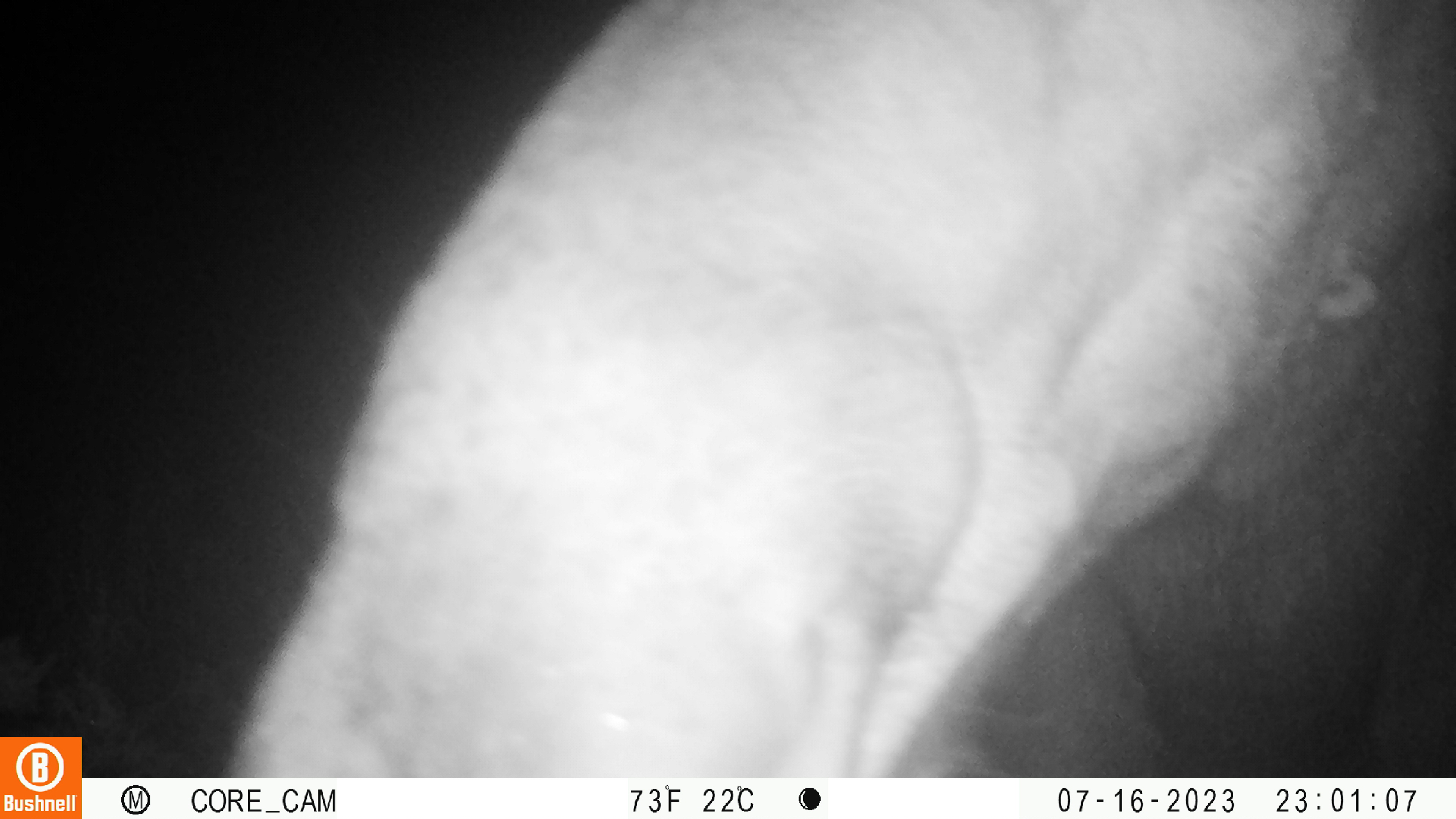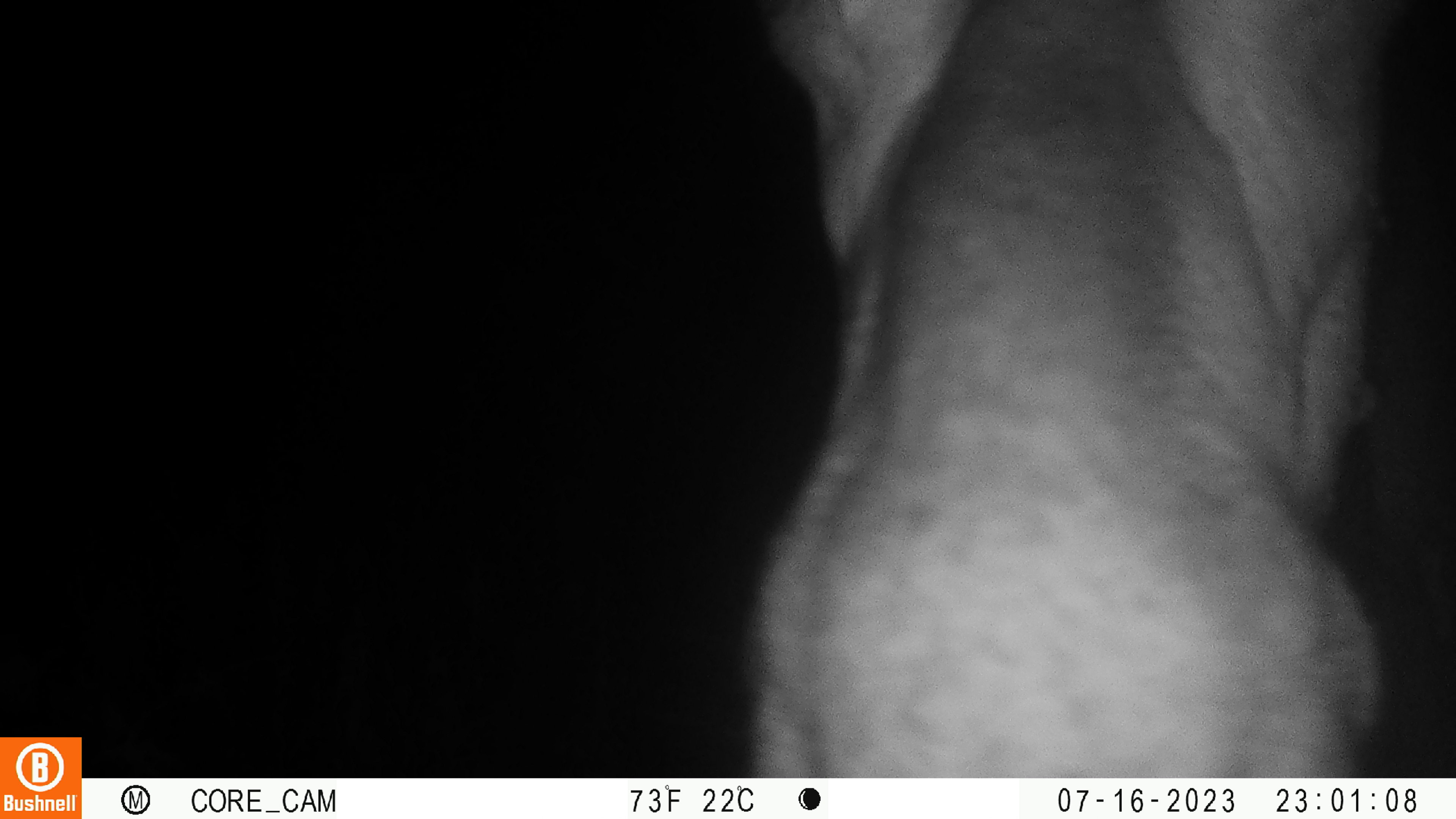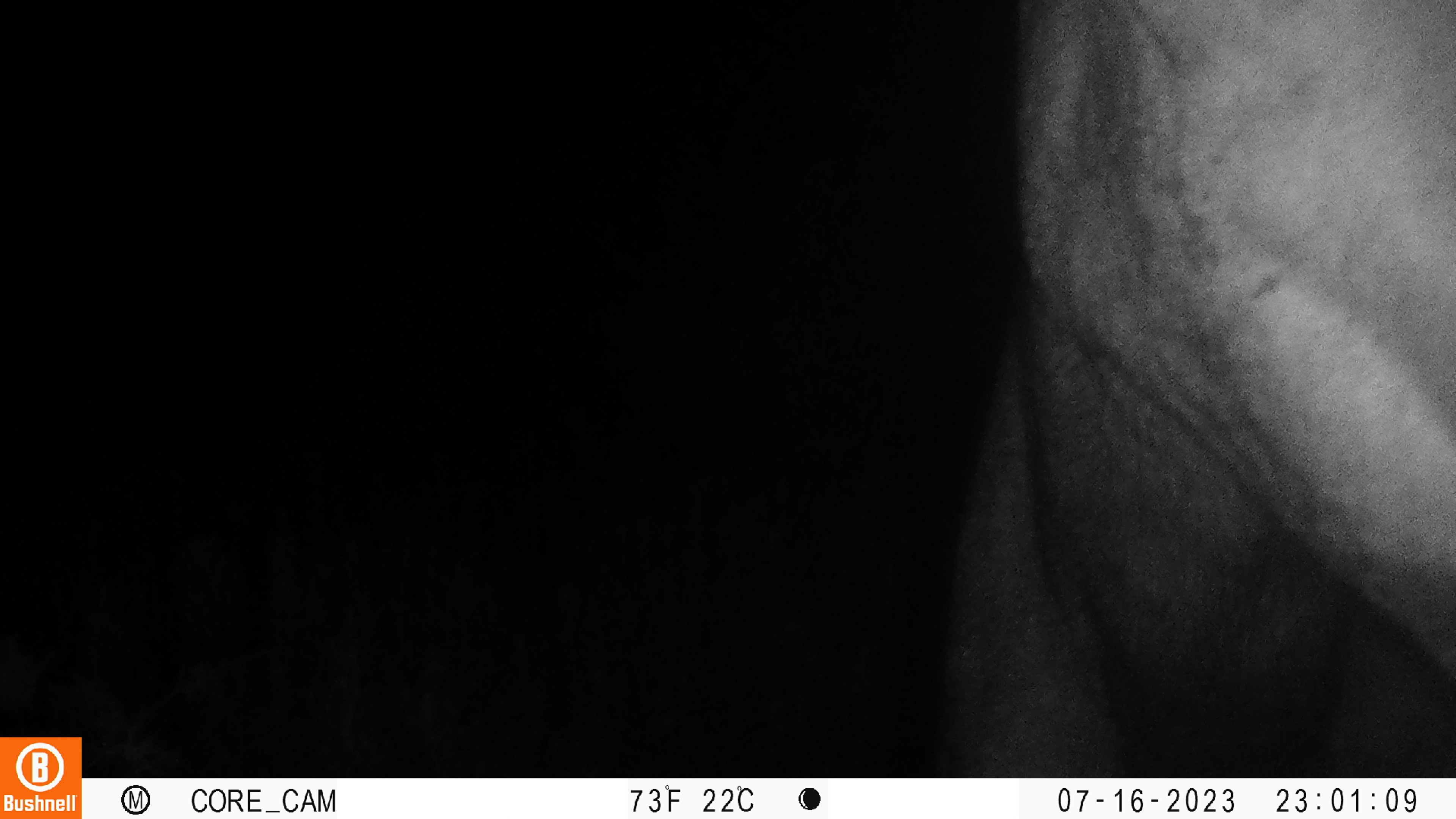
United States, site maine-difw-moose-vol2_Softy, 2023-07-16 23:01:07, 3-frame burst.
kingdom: Animalia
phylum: Chordata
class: Mammalia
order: Artiodactyla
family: Cervidae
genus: Alces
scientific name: Alces alces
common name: moose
Moose (Alces alces).